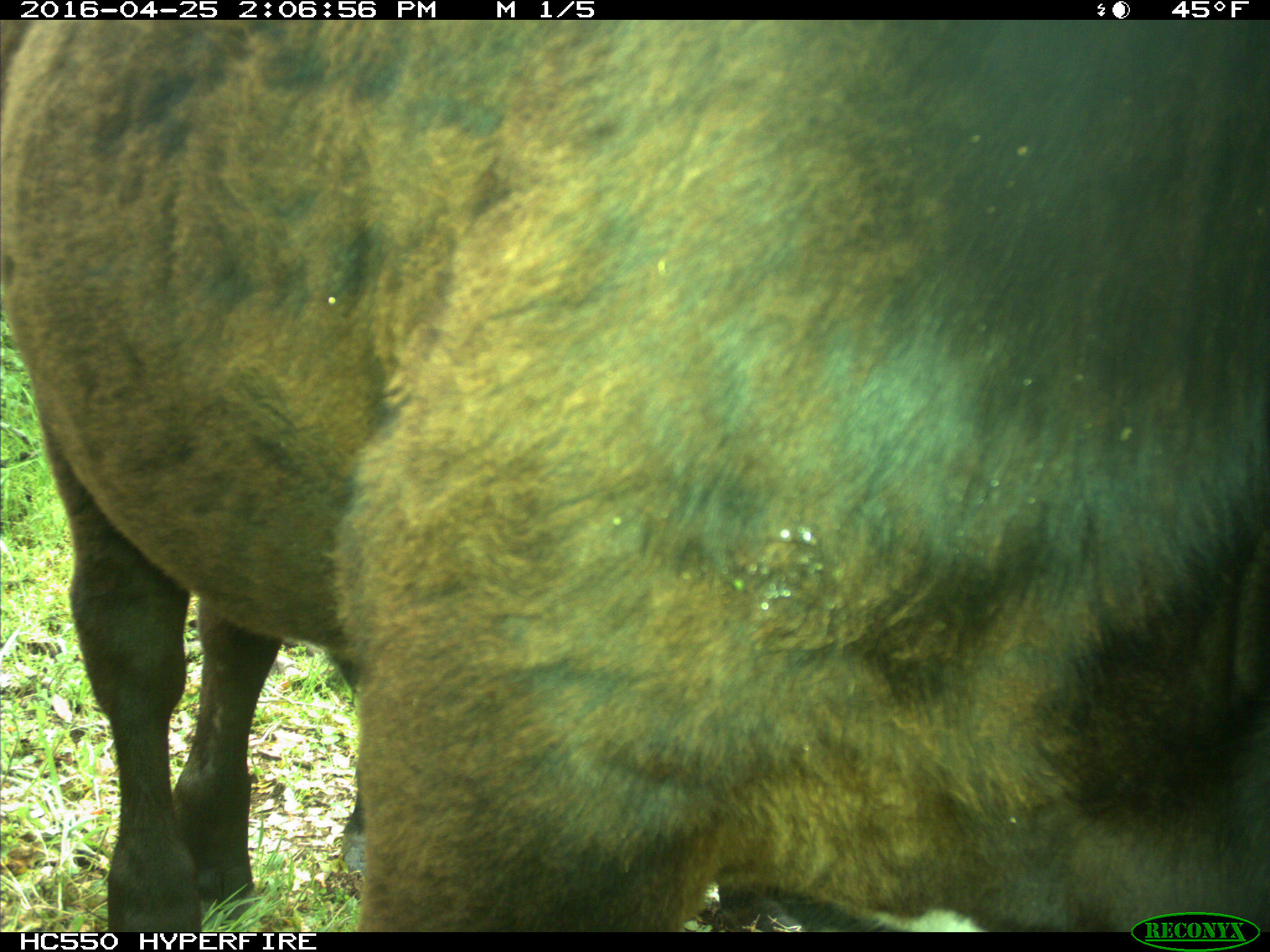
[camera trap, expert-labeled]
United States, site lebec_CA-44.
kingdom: Animalia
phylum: Chordata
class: Mammalia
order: Artiodactyla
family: Bovidae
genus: Bos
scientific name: Bos taurus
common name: domestic cow